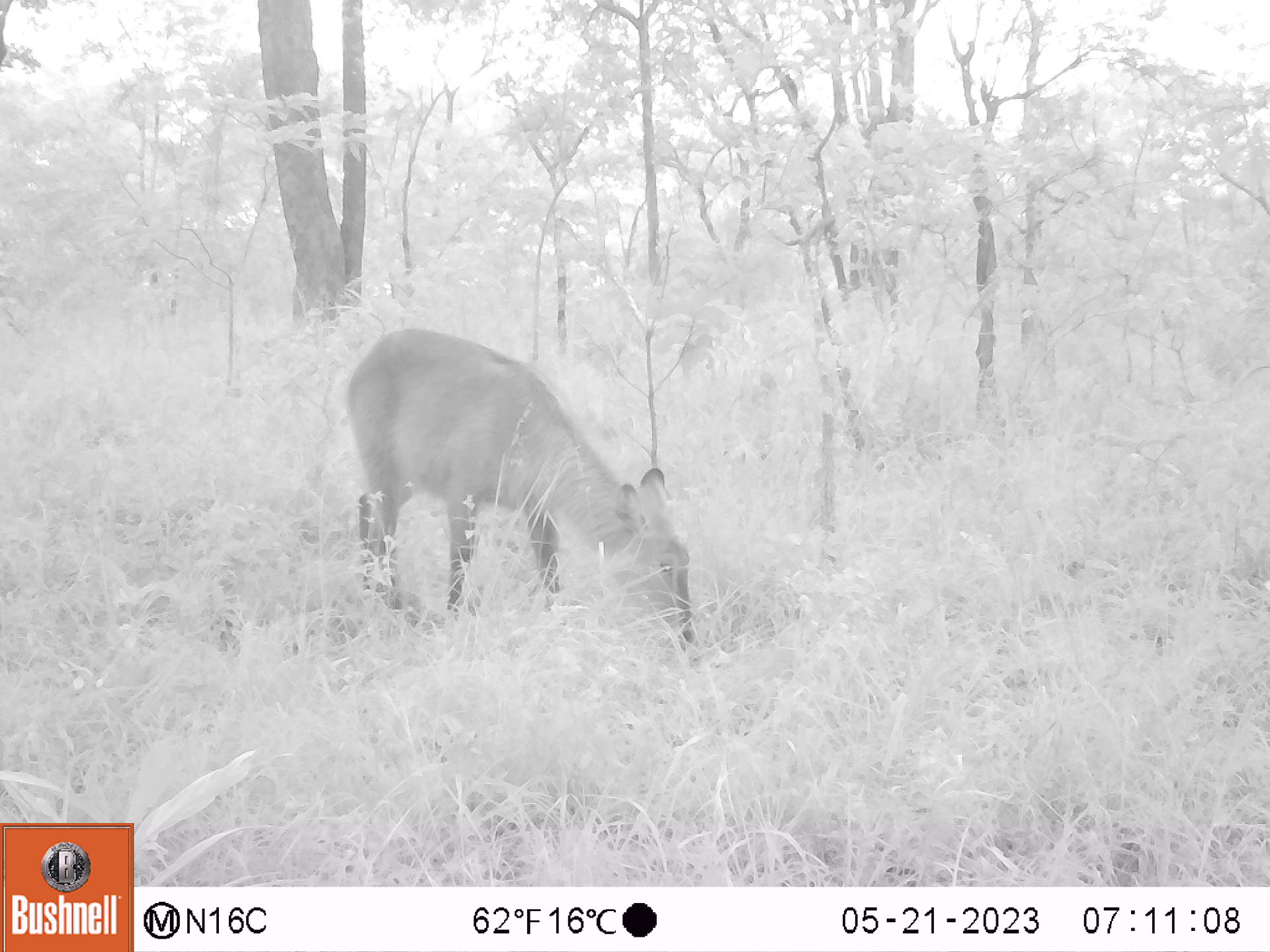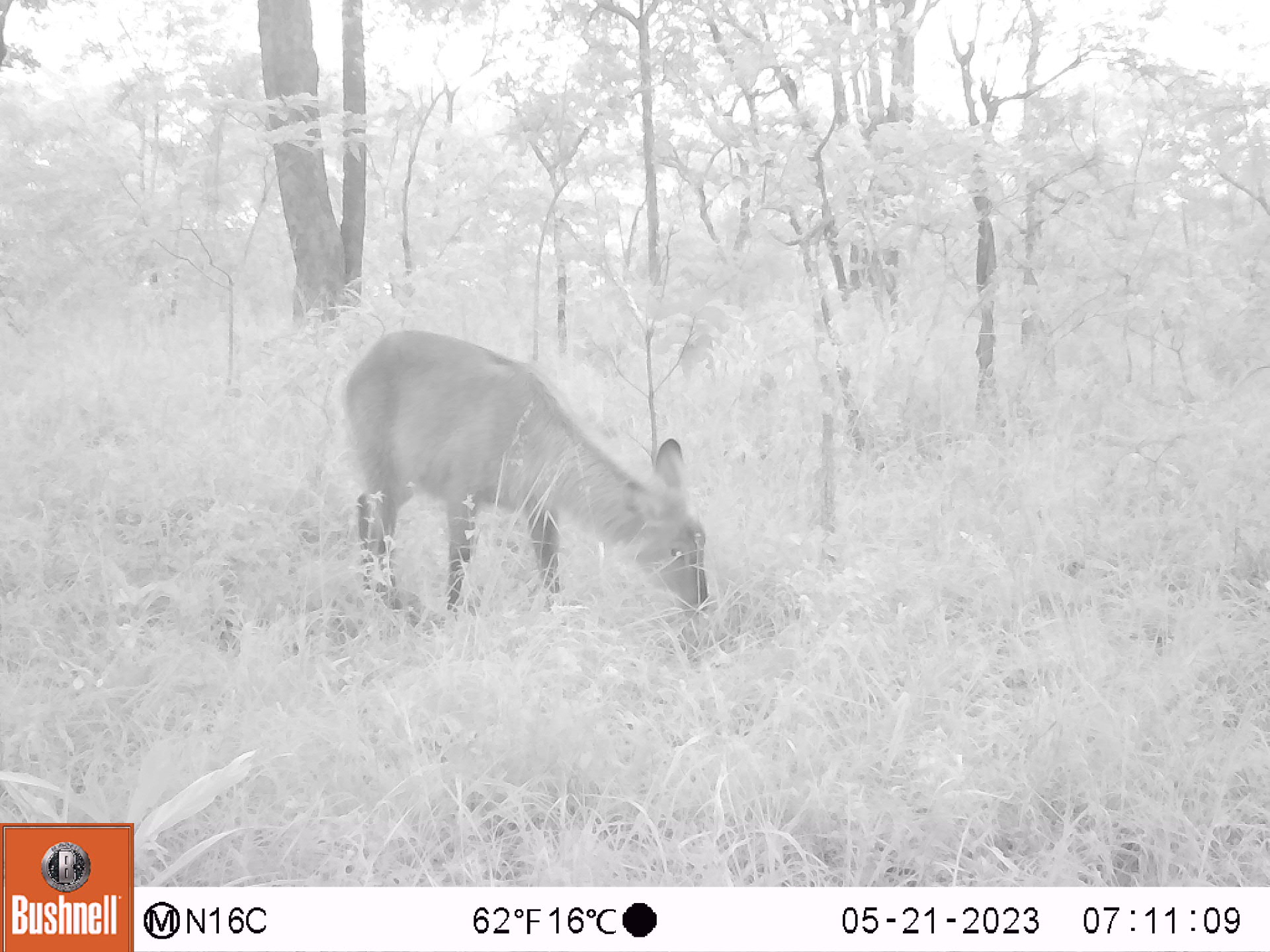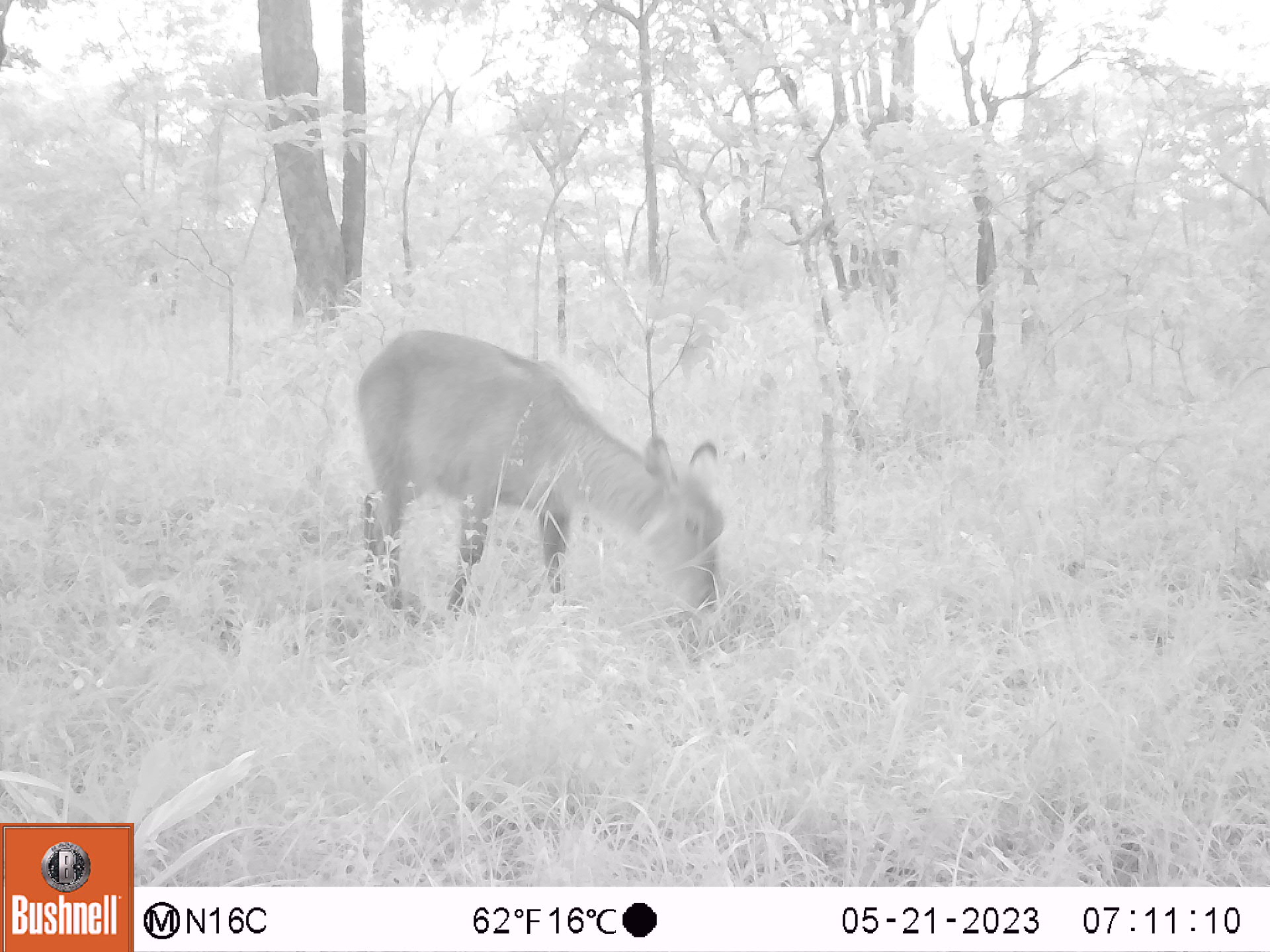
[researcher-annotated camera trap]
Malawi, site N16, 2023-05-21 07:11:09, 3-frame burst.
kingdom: Animalia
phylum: Chordata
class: Mammalia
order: Artiodactyla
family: Bovidae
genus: Kobus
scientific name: Kobus ellipsiprymnus ellipsiprymnus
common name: common waterbuck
Common waterbuck (Kobus ellipsiprymnus ellipsiprymnus), count 1.